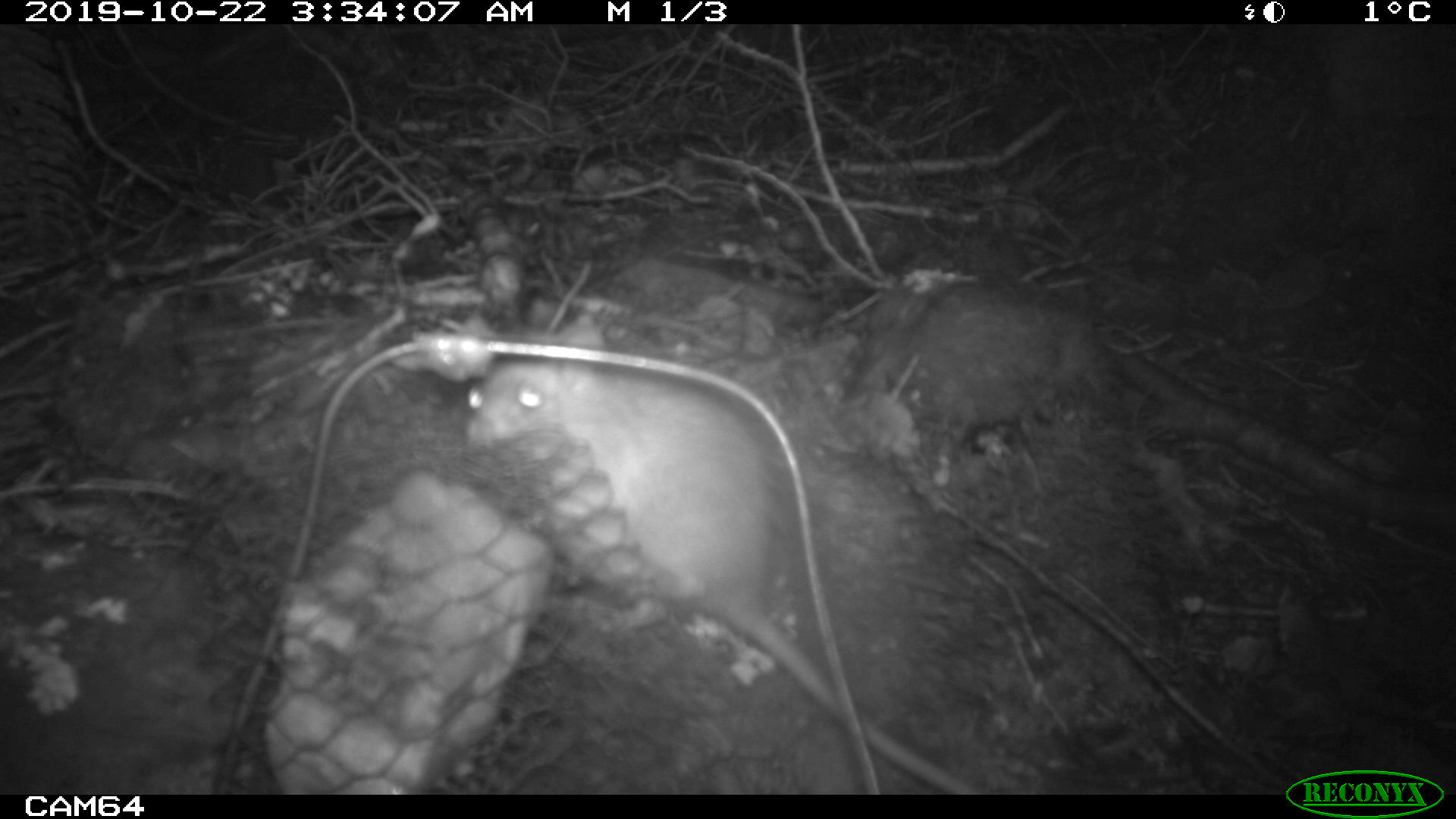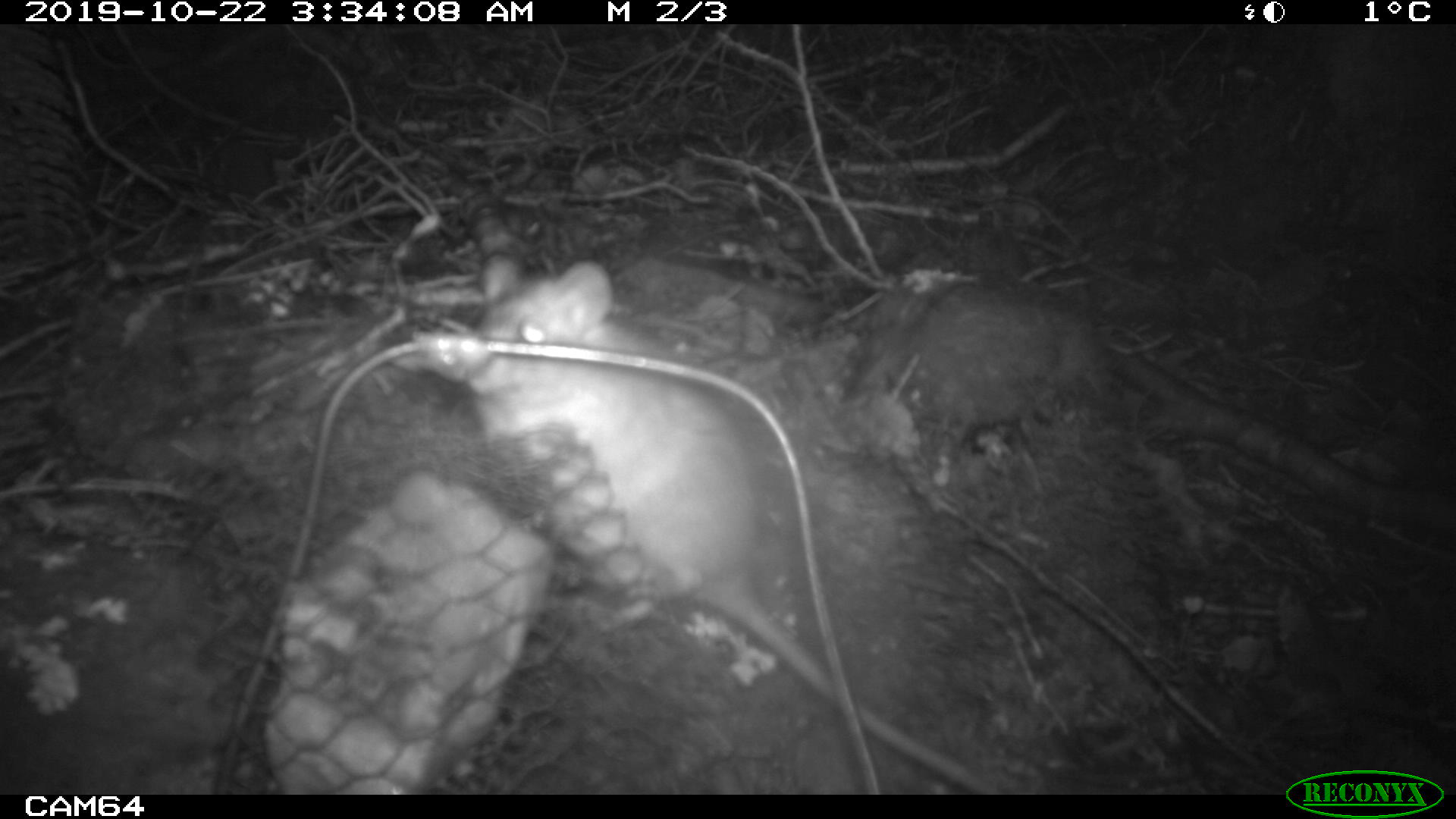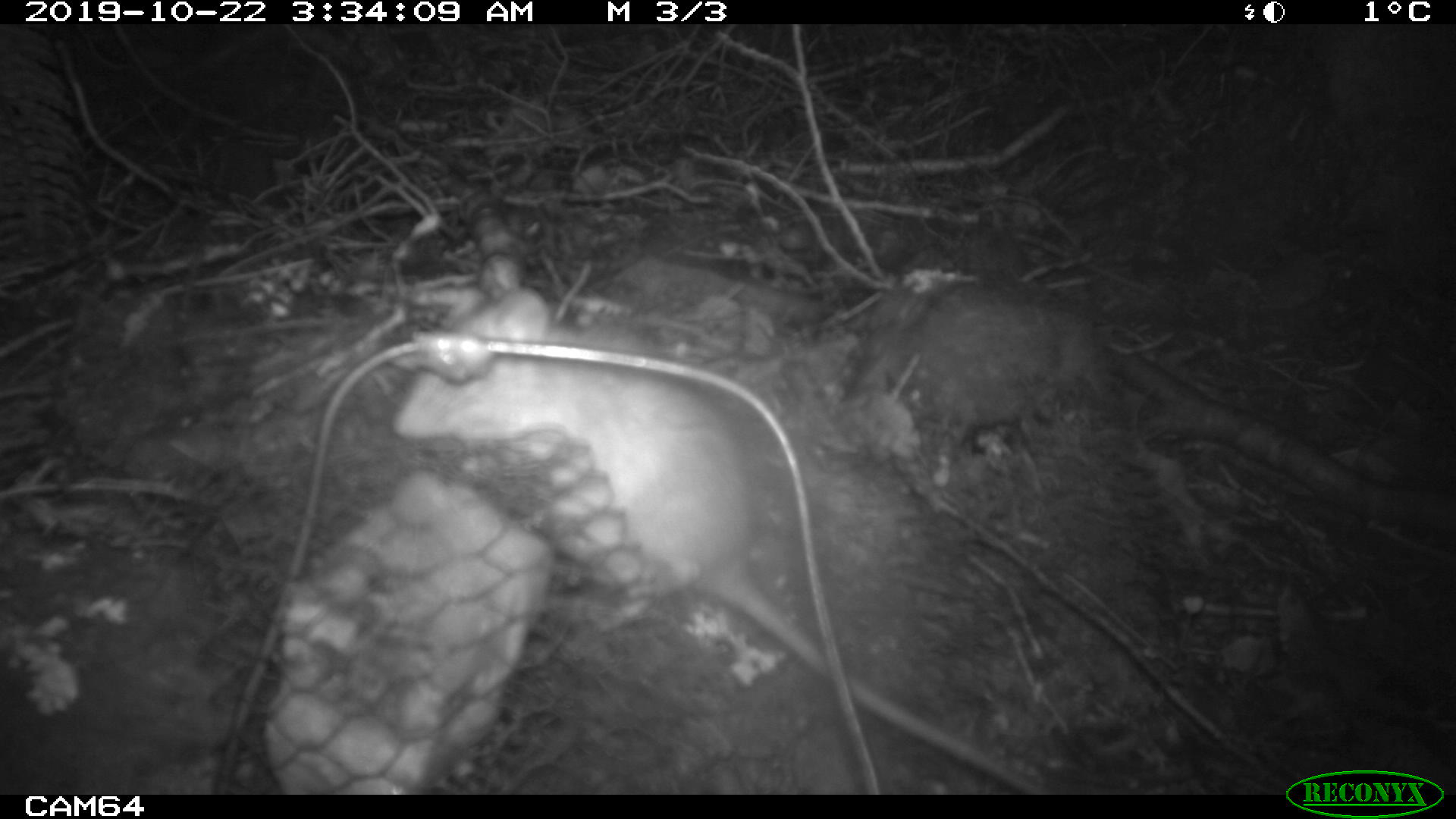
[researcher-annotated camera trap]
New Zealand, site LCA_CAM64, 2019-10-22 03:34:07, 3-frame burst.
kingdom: Animalia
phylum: Chordata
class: Mammalia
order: Rodentia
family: Muridae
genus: Rattus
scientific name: Rattus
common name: rat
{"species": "rat (Rattus)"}